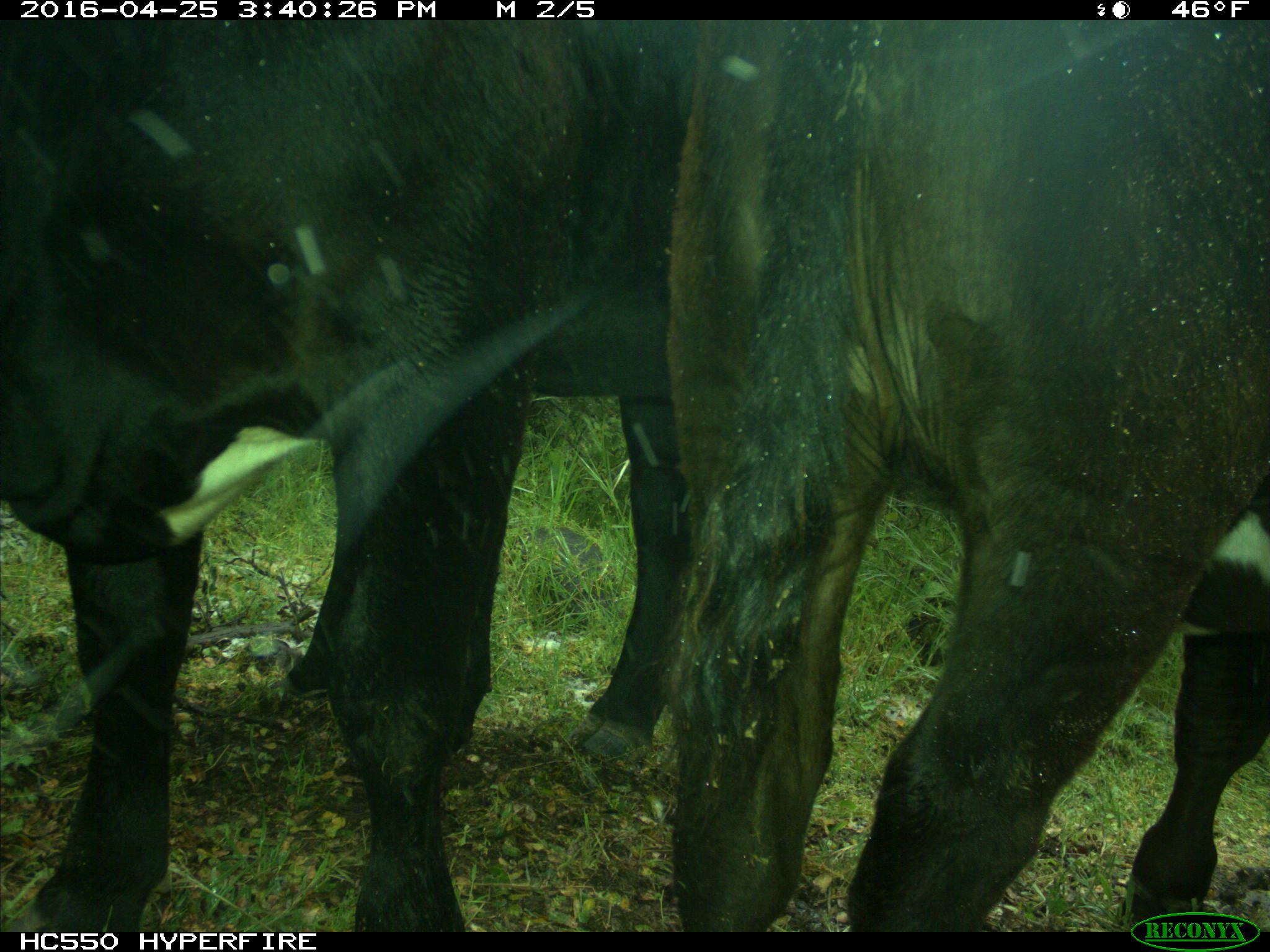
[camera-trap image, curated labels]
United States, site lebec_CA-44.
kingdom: Animalia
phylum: Chordata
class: Mammalia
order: Artiodactyla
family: Bovidae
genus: Bos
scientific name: Bos taurus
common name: domestic cow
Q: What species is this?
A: Bos taurus (domestic cow).